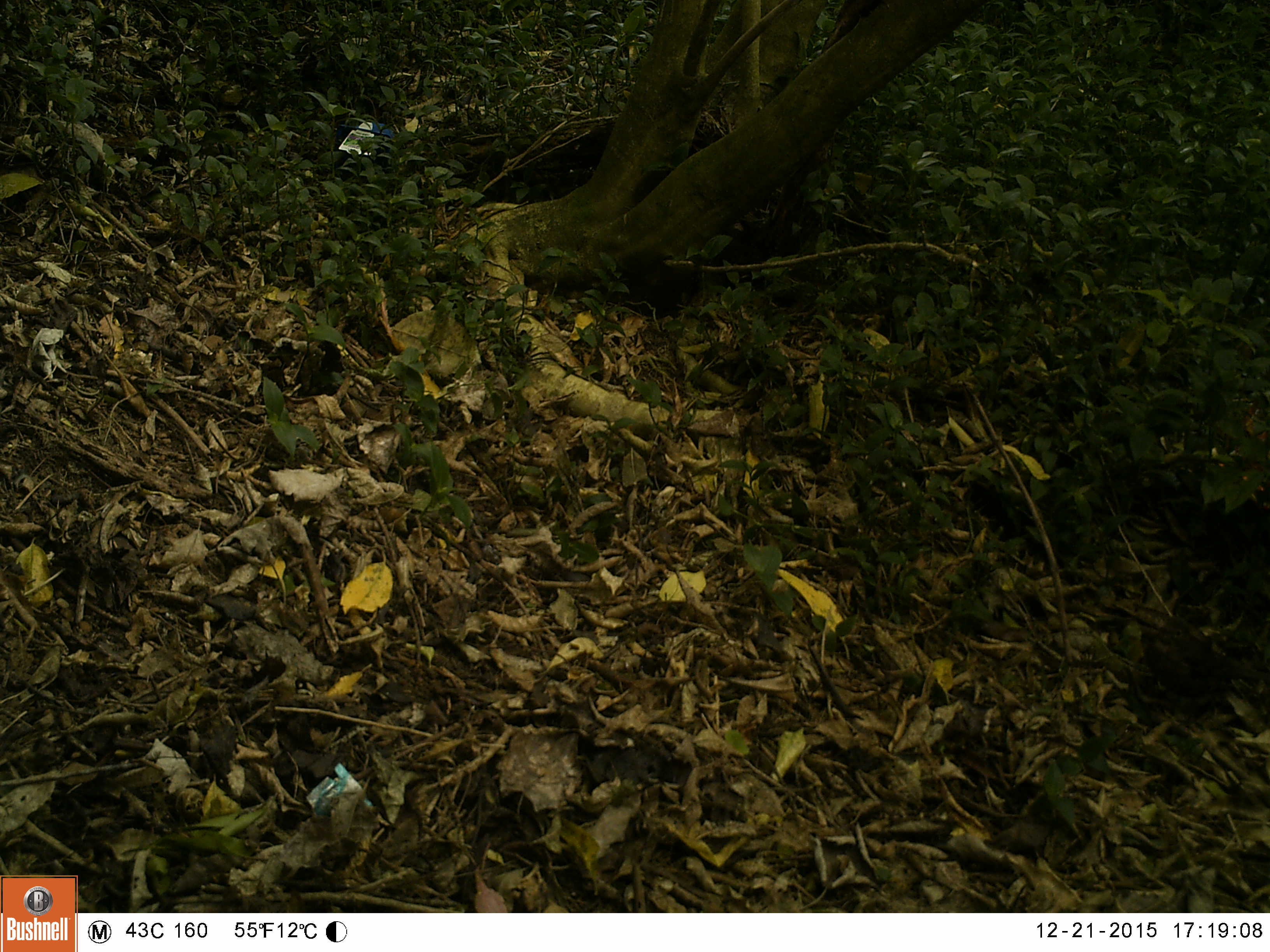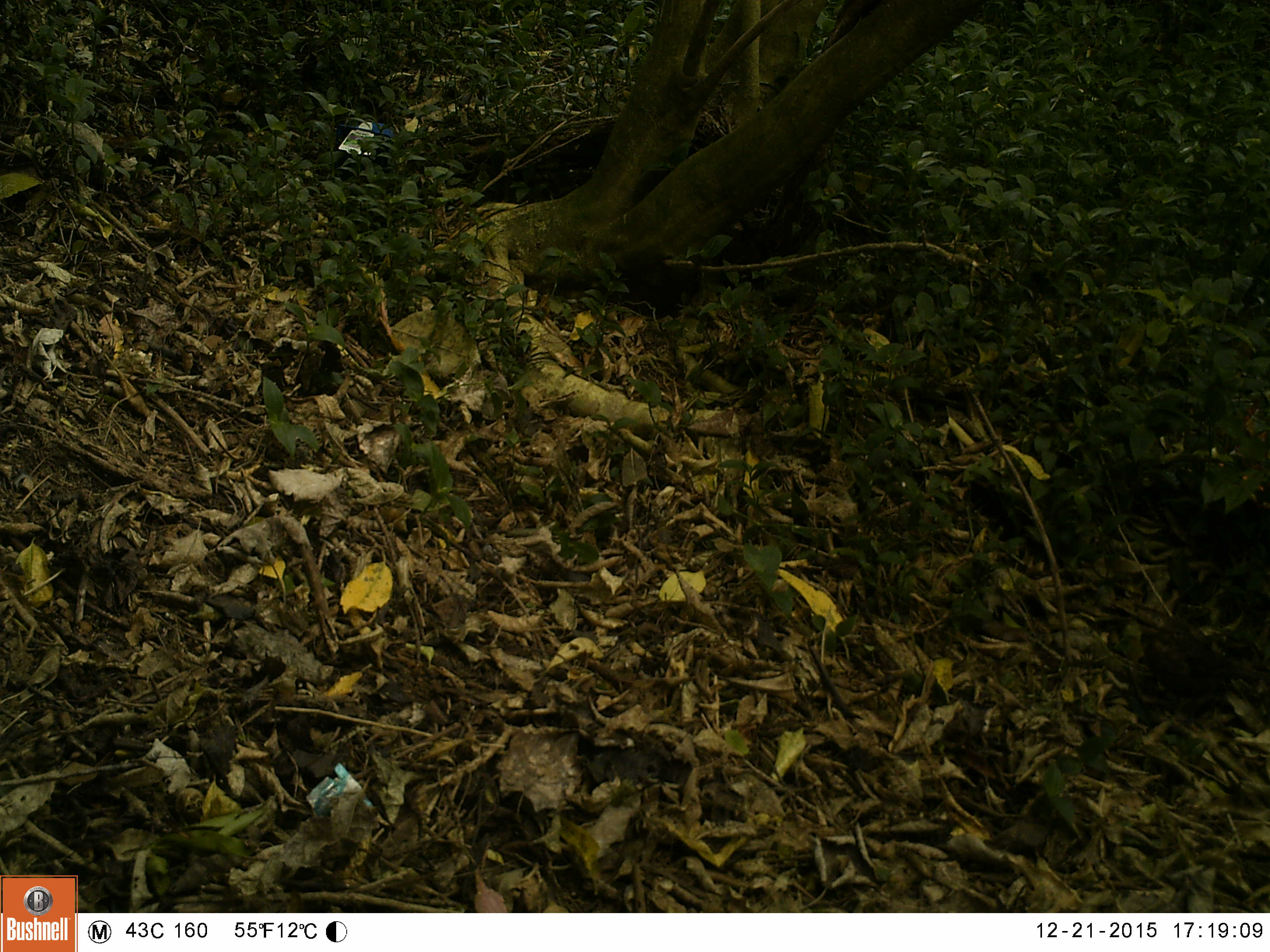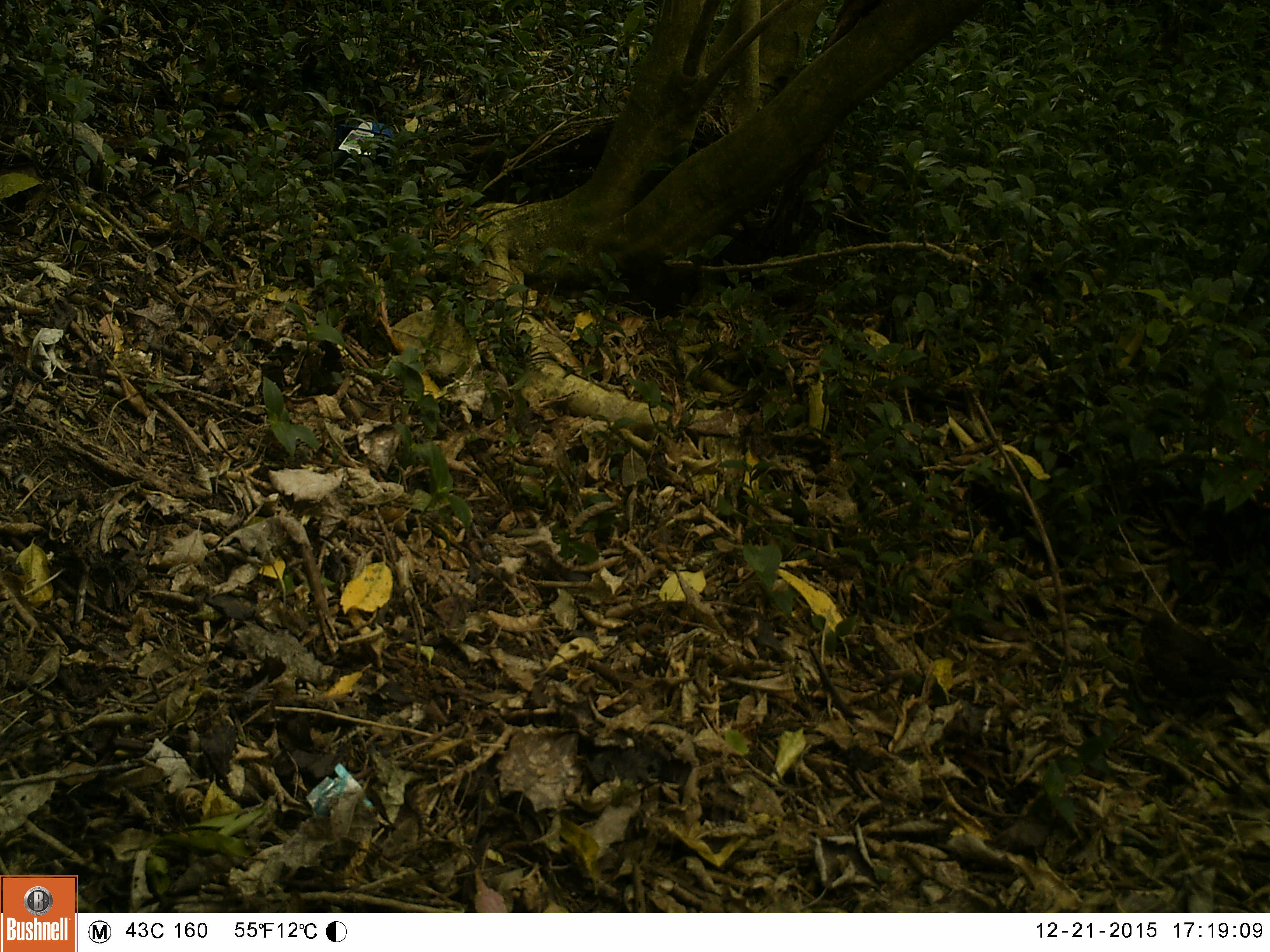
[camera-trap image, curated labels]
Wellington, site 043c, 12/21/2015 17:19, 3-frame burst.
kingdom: Animalia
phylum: Chordata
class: Aves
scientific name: Aves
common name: bird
Bird (Aves).